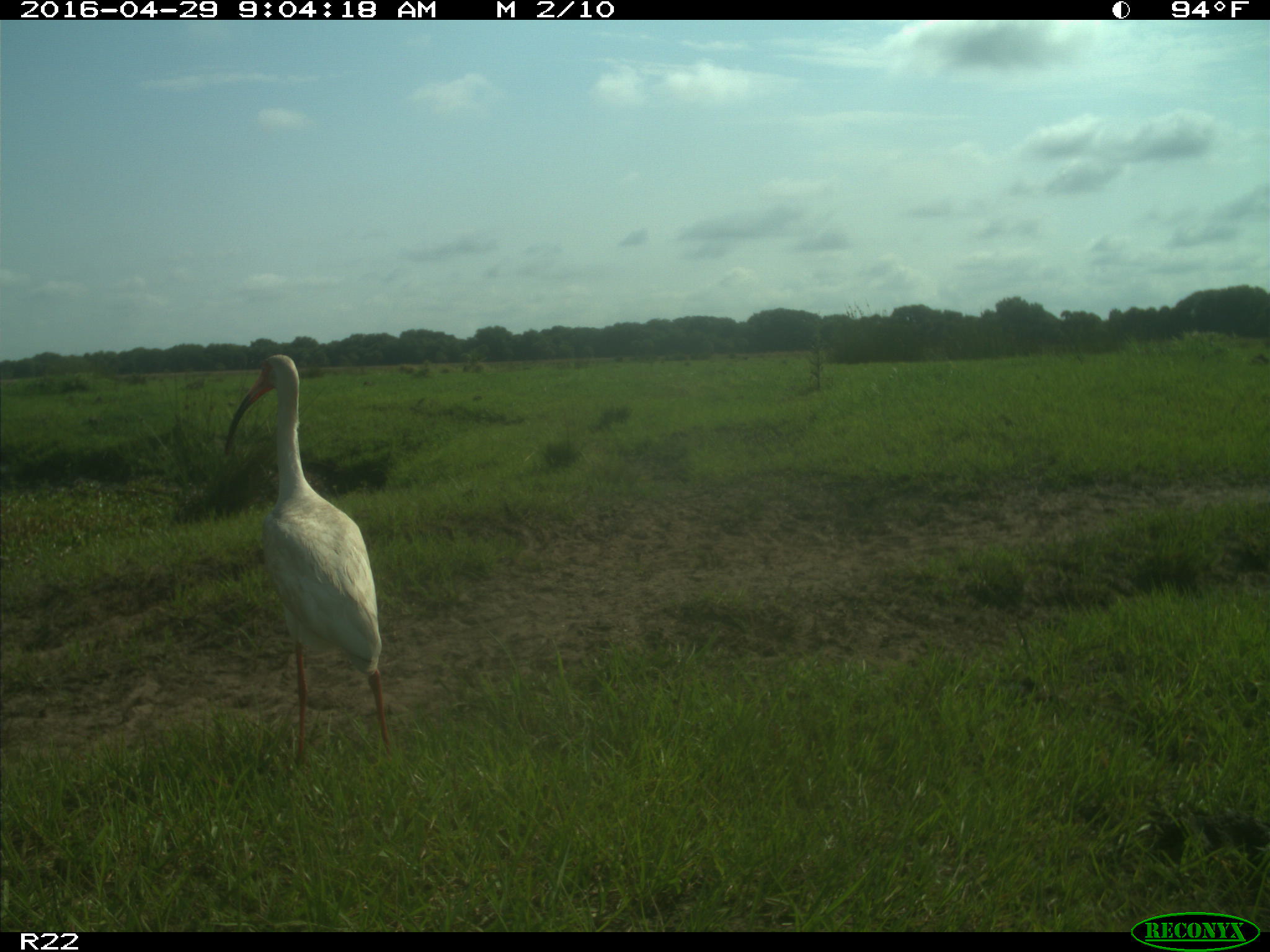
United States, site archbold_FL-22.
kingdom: Animalia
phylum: Chordata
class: Aves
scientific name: Aves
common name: birds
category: unidentified bird